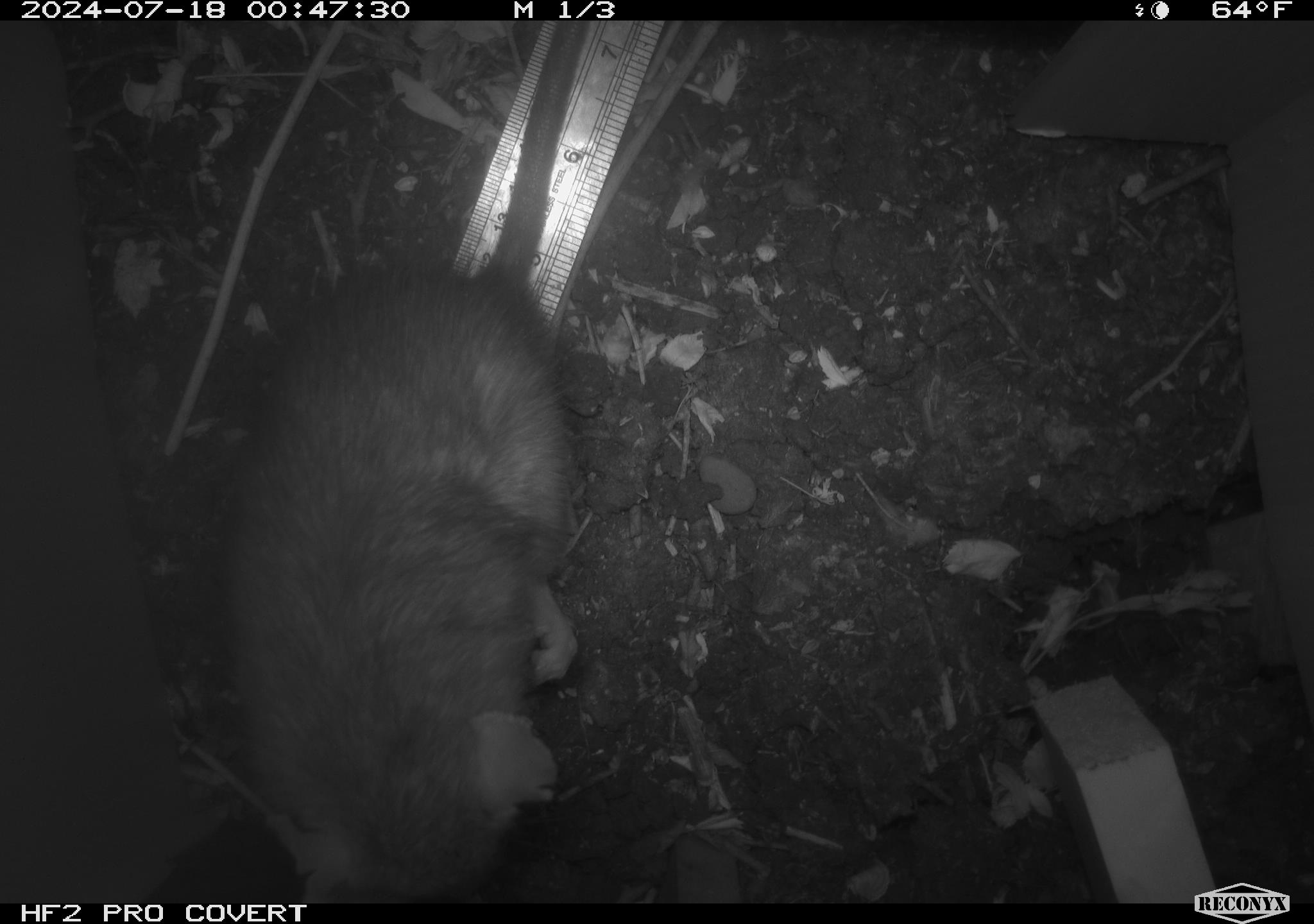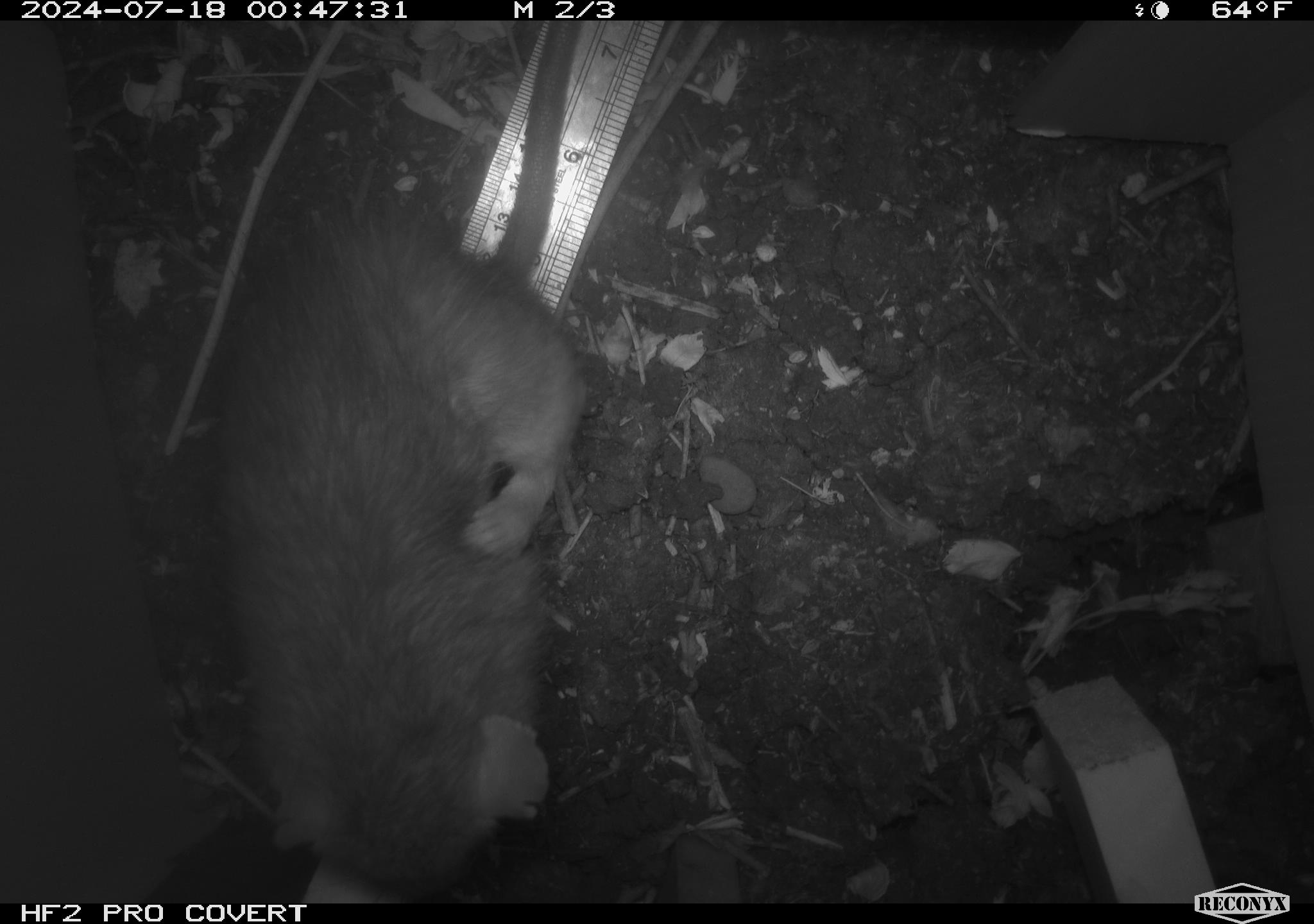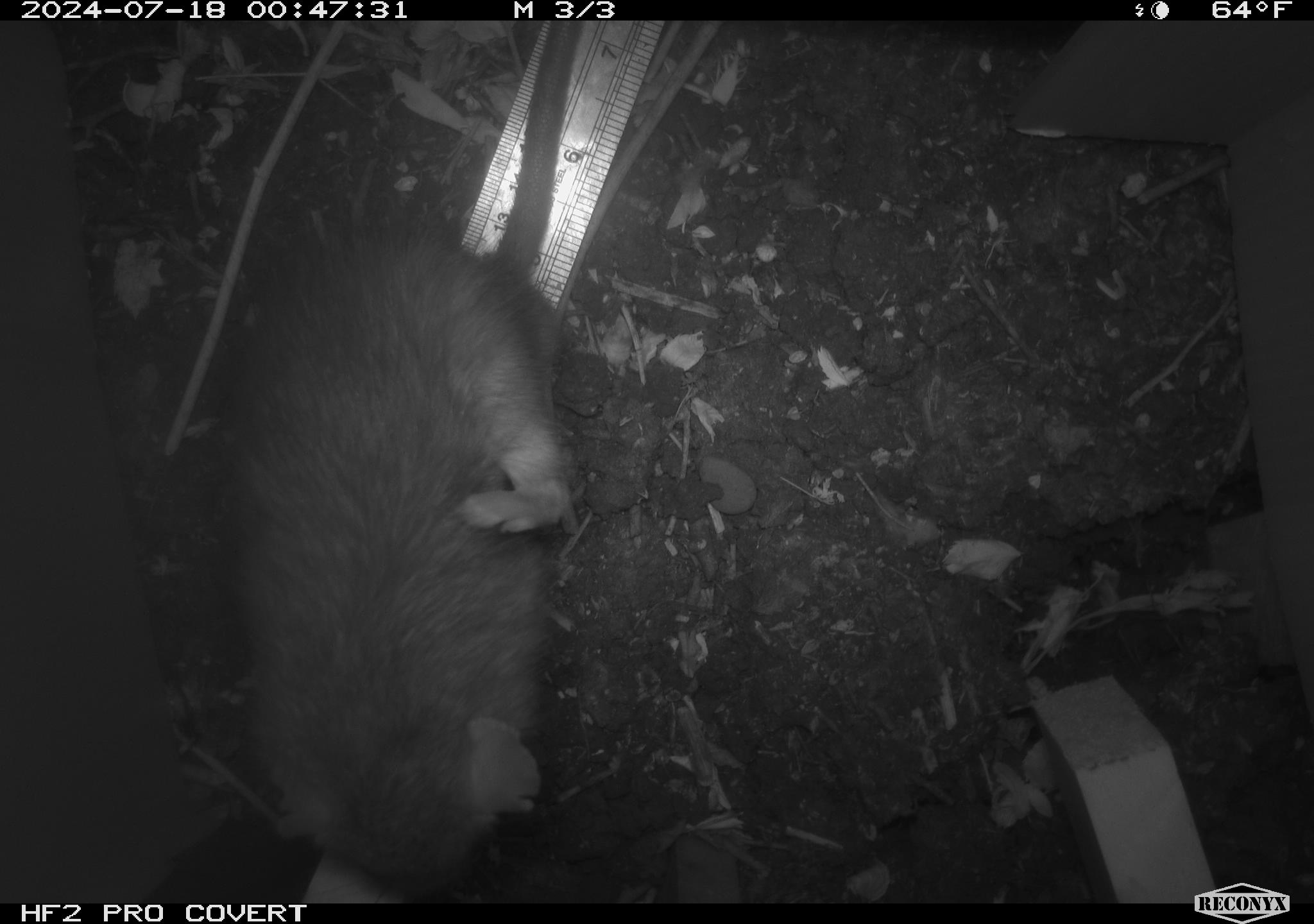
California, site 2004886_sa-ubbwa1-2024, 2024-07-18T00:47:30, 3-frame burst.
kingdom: Animalia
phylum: Chordata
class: Mammalia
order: Rodentia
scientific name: Rodentia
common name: woodrat or rat or mouse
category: woodrat or rat or mouse species